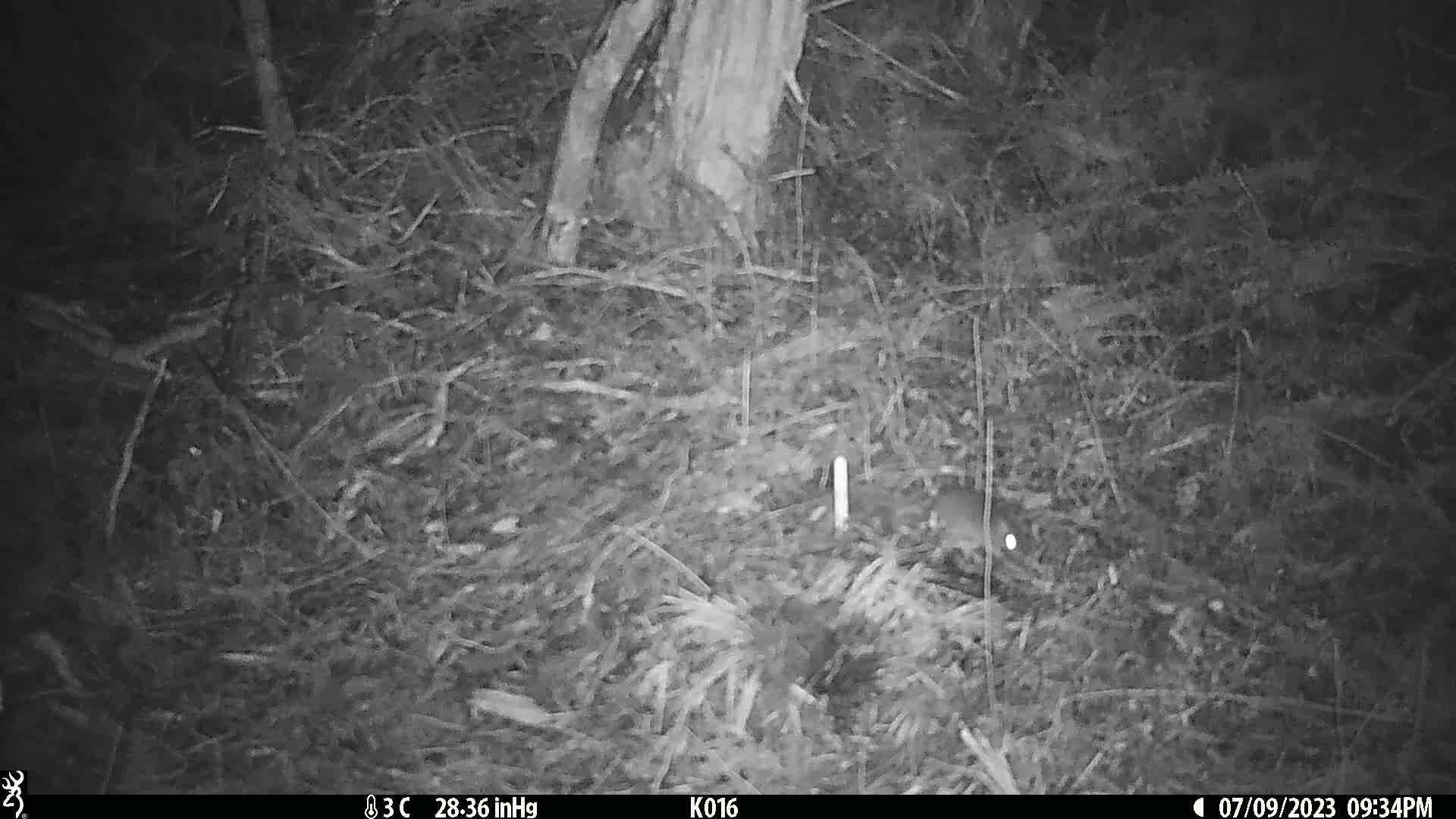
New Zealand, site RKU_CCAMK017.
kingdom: Animalia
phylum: Chordata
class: Mammalia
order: Rodentia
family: Muridae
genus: Rattus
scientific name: Rattus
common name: rat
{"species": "rat (Rattus)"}